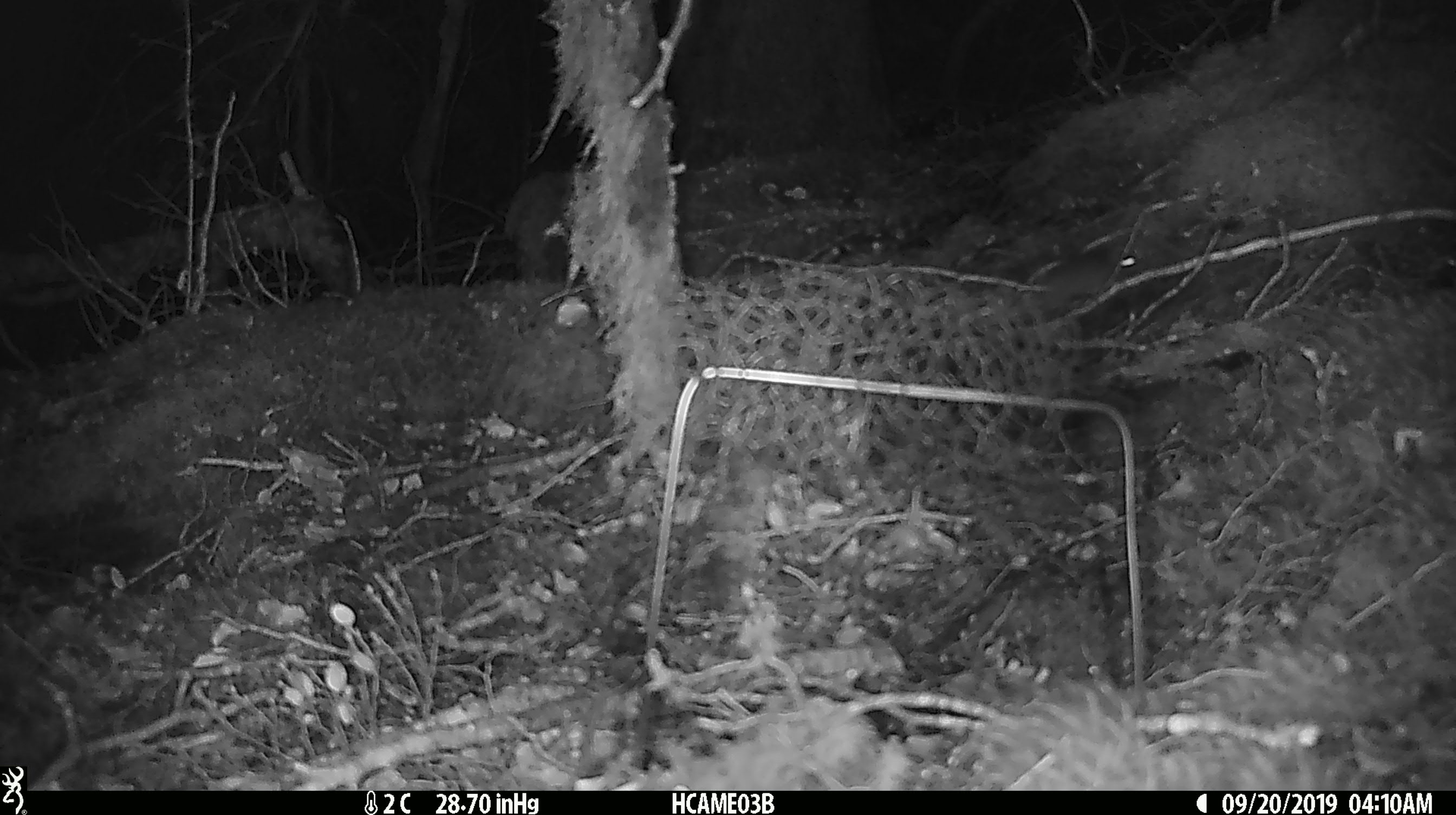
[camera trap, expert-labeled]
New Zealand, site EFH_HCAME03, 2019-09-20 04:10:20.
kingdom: Animalia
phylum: Chordata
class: Mammalia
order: Rodentia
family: Muridae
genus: Mus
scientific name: Mus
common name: mouse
Mouse (Mus).